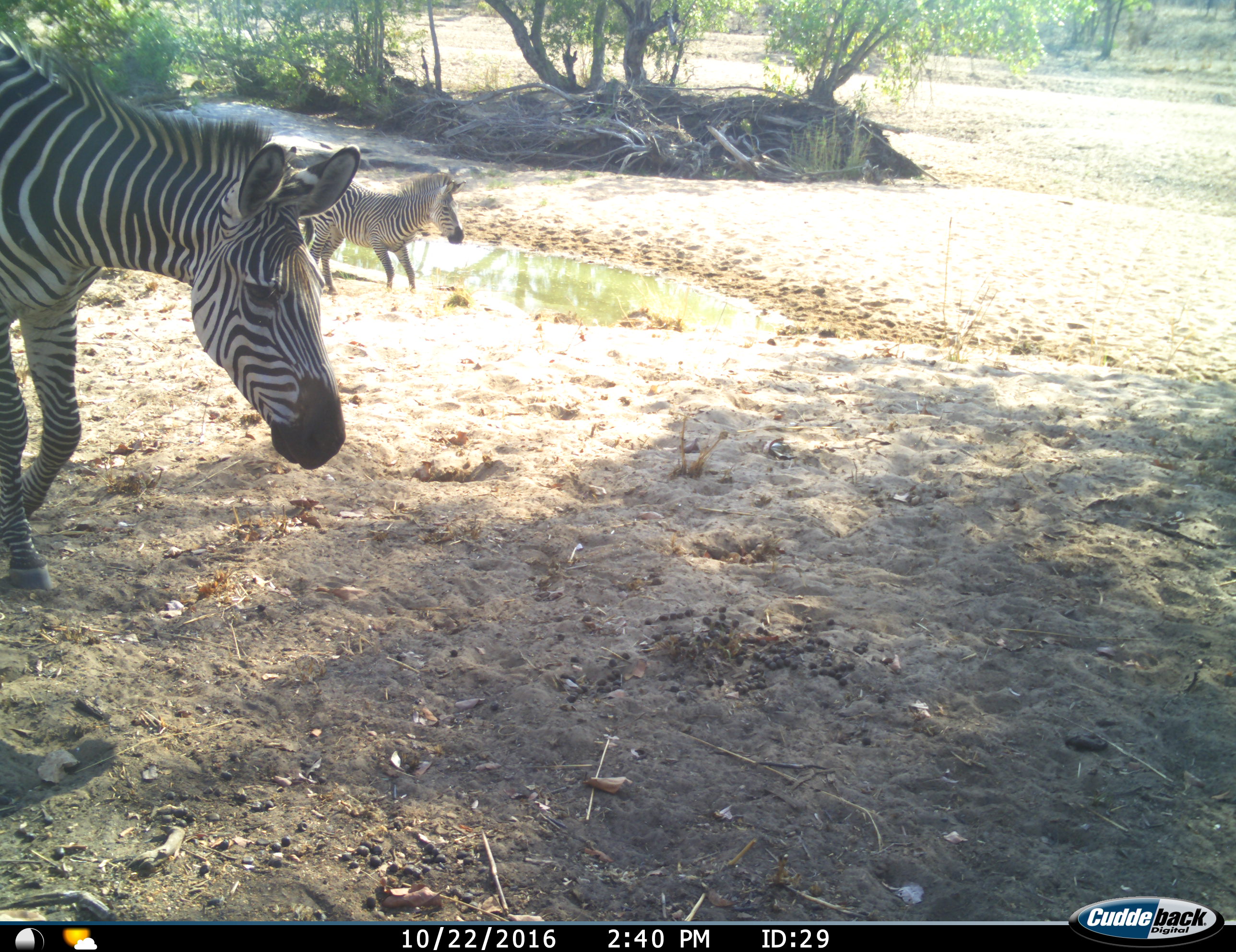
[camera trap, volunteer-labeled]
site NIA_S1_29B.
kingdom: Animalia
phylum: Chordata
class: Mammalia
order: Perissodactyla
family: Equidae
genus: Equus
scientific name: Equus quagga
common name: plains zebra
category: zebraplains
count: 2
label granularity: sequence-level